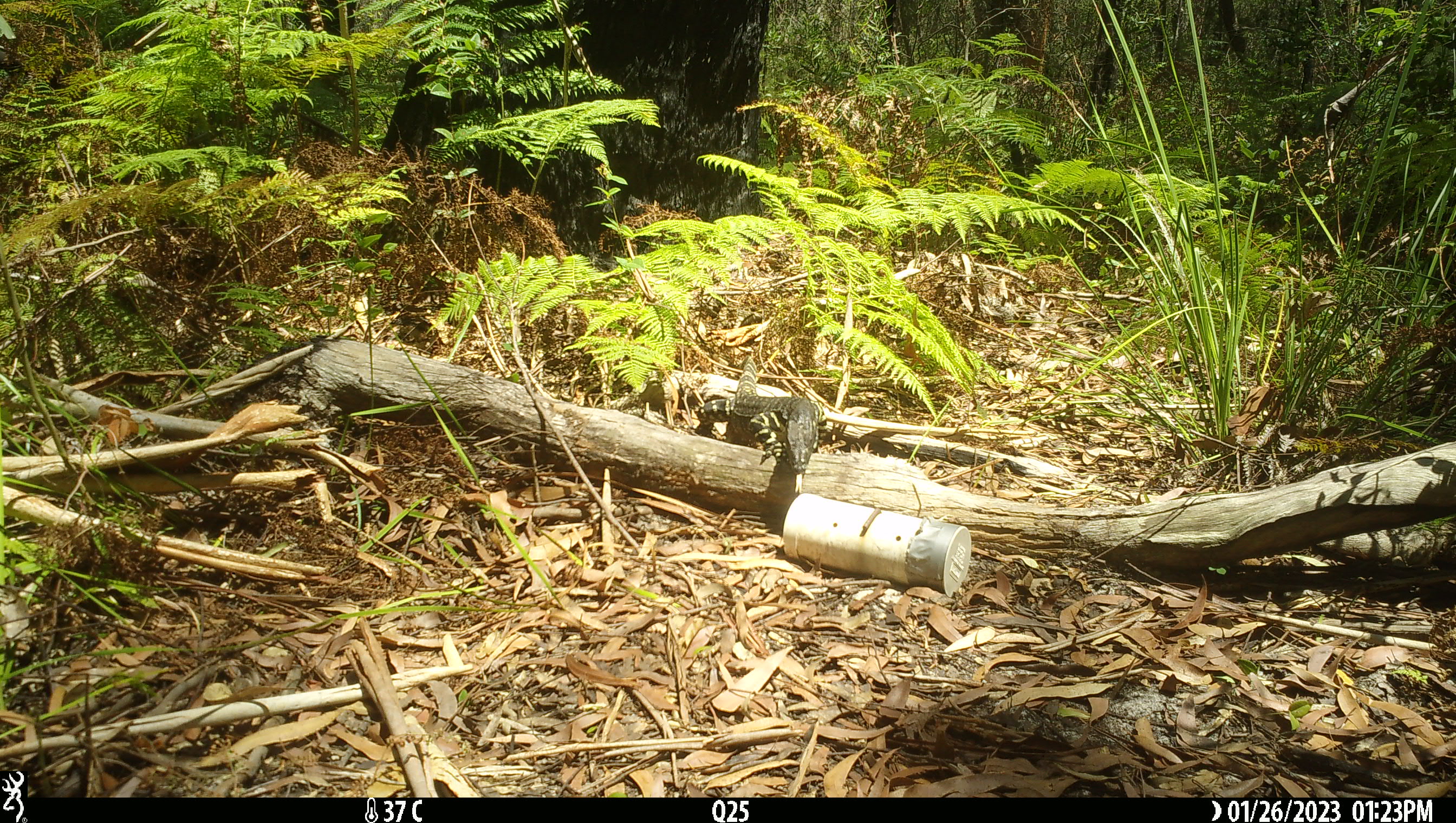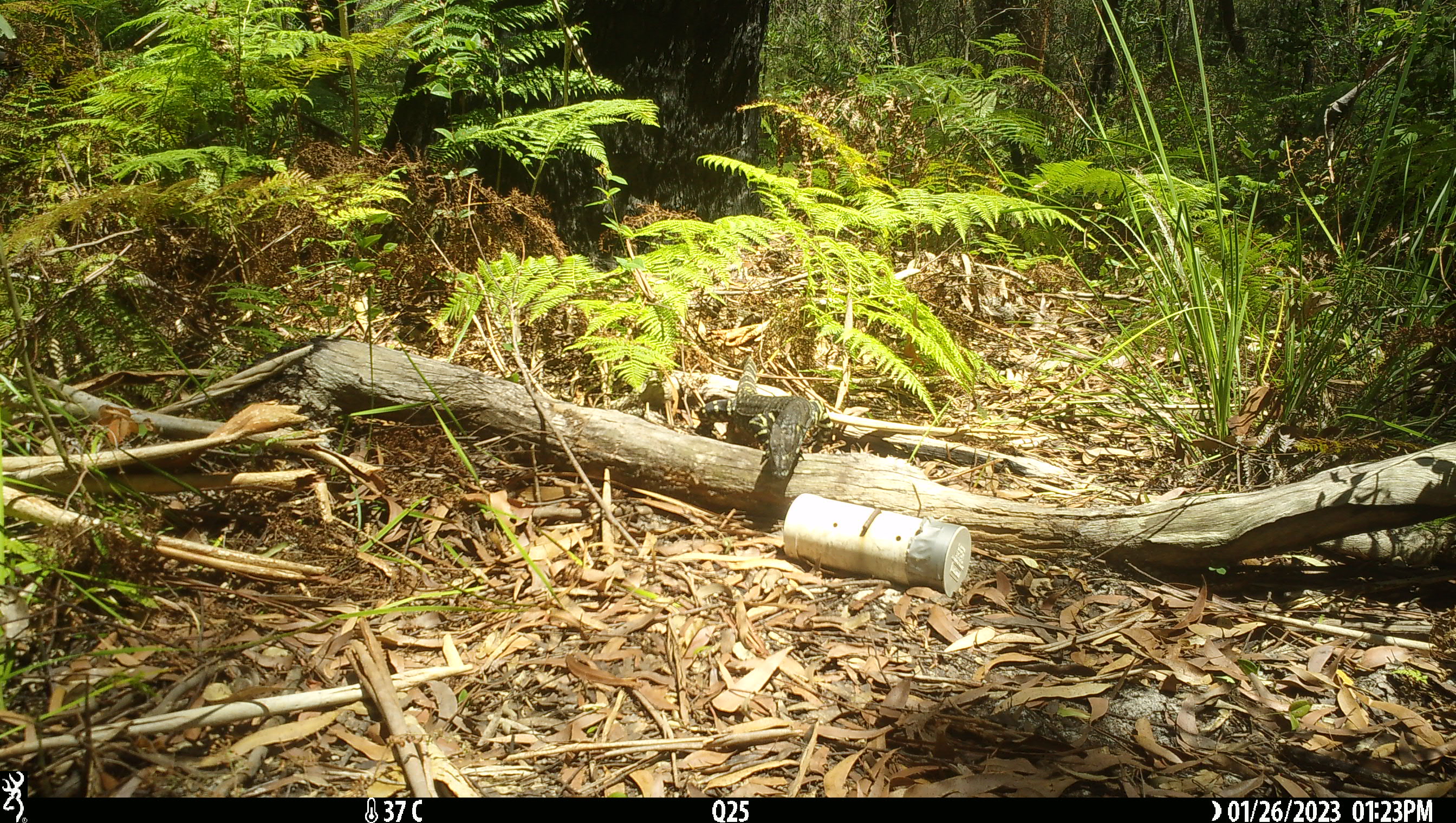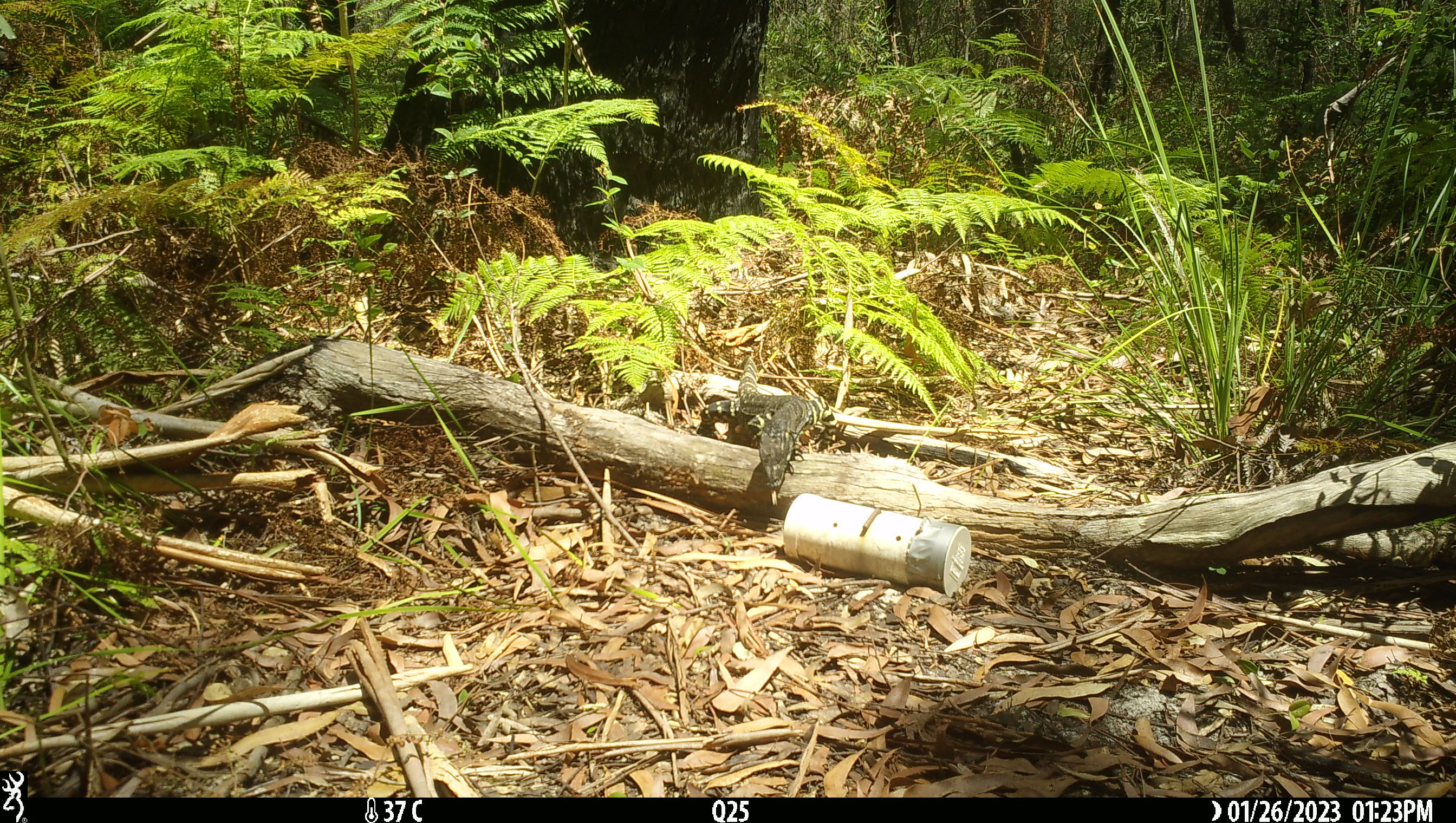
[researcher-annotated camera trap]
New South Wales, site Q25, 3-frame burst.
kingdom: Animalia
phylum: Chordata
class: Reptilia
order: Squamata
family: Varanidae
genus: Varanus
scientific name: Varanus varius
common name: lace monitor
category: goanna